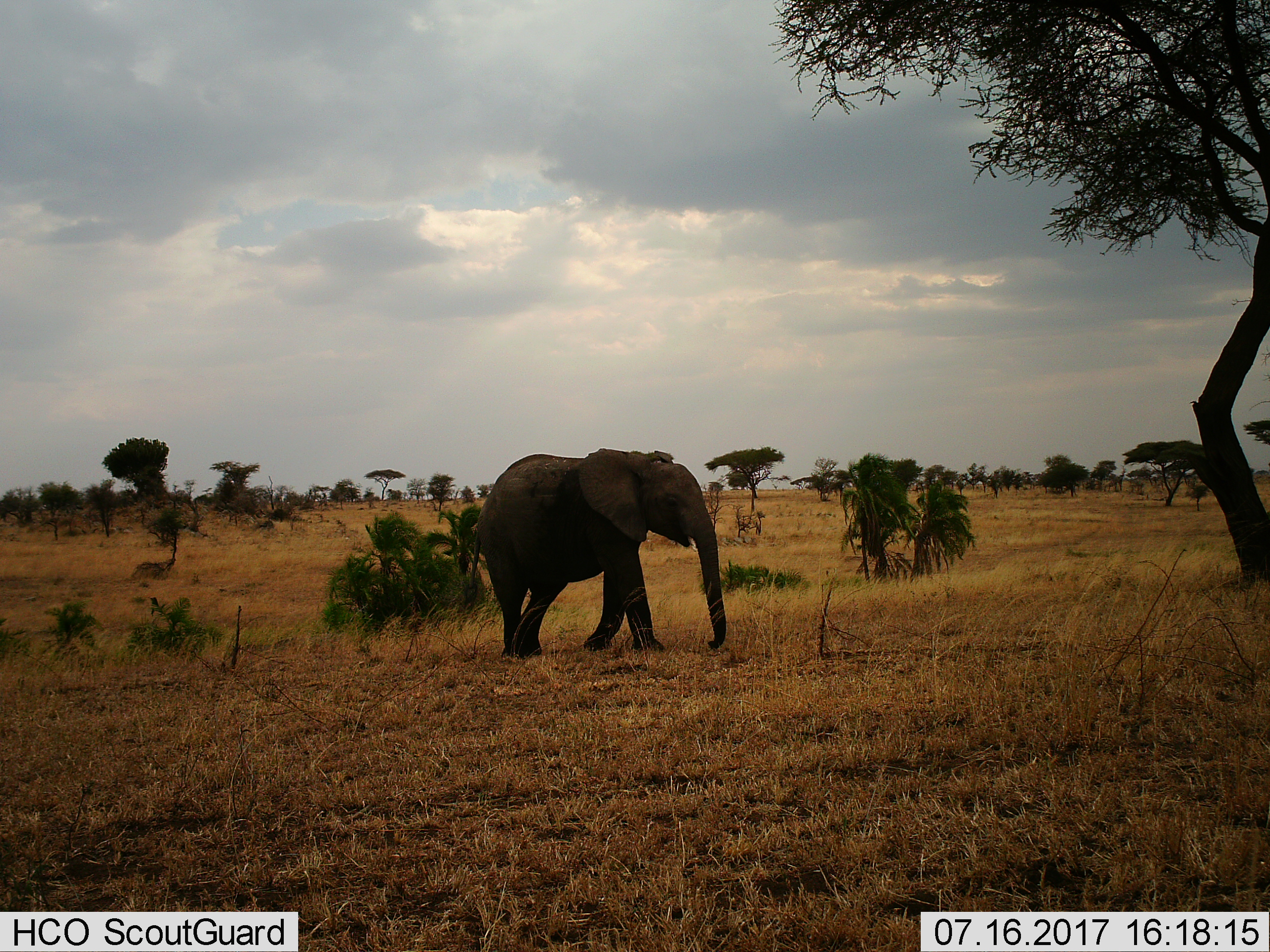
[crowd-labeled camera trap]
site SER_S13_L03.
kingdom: Animalia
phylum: Chordata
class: Mammalia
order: Proboscidea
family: Elephantidae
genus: Loxodonta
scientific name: Loxodonta africana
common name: african bush elephant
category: elephant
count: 1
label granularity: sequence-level